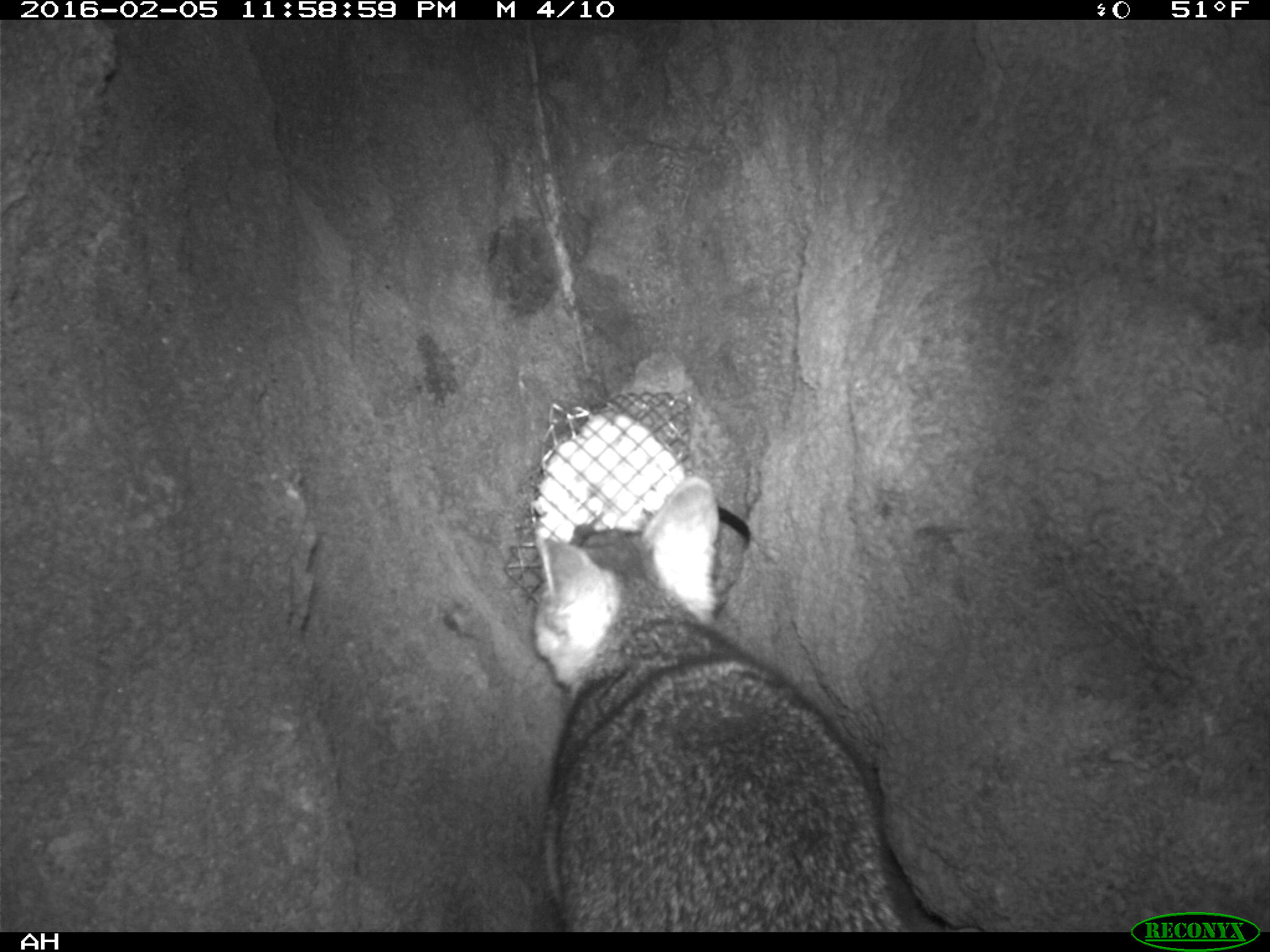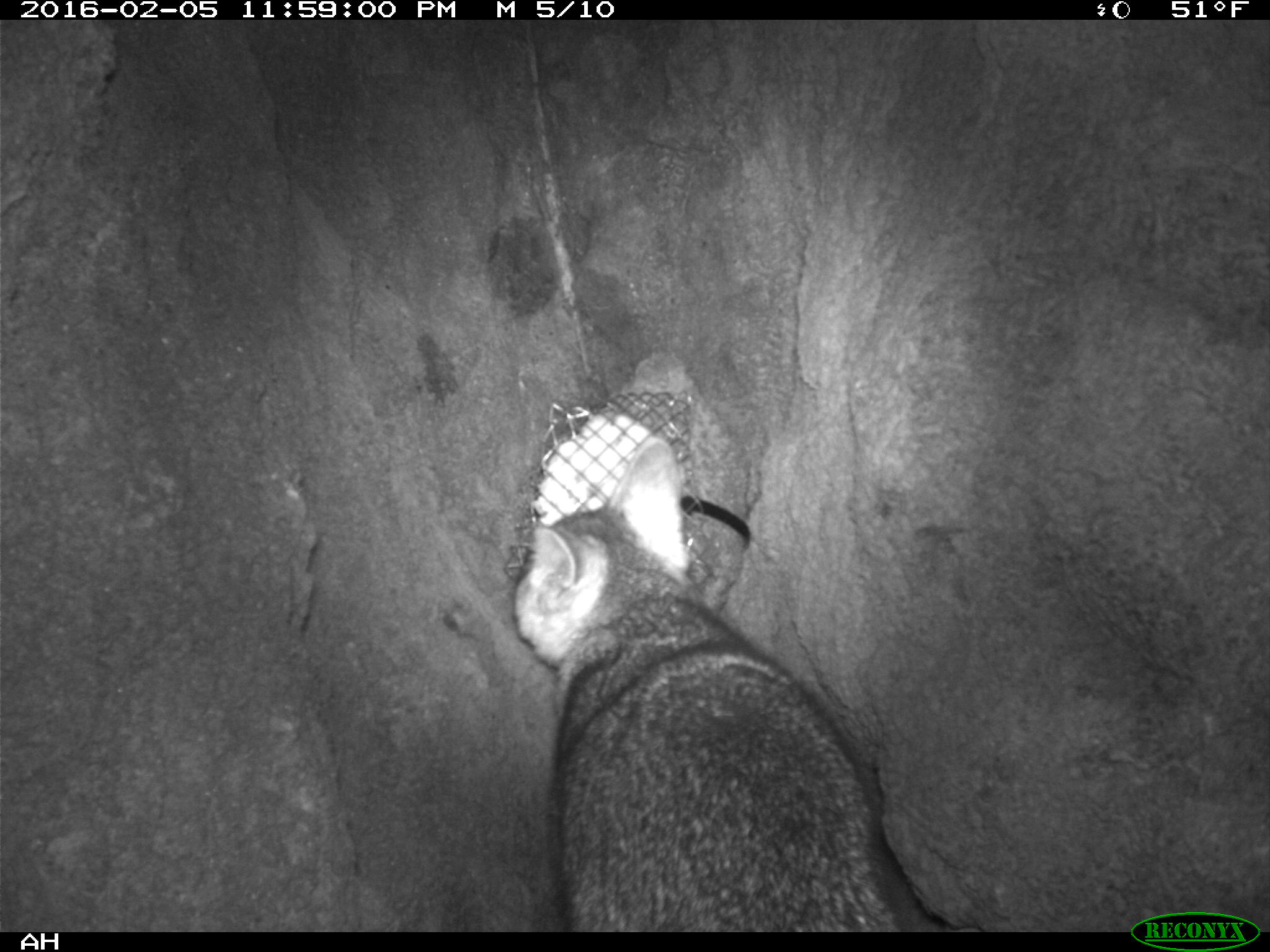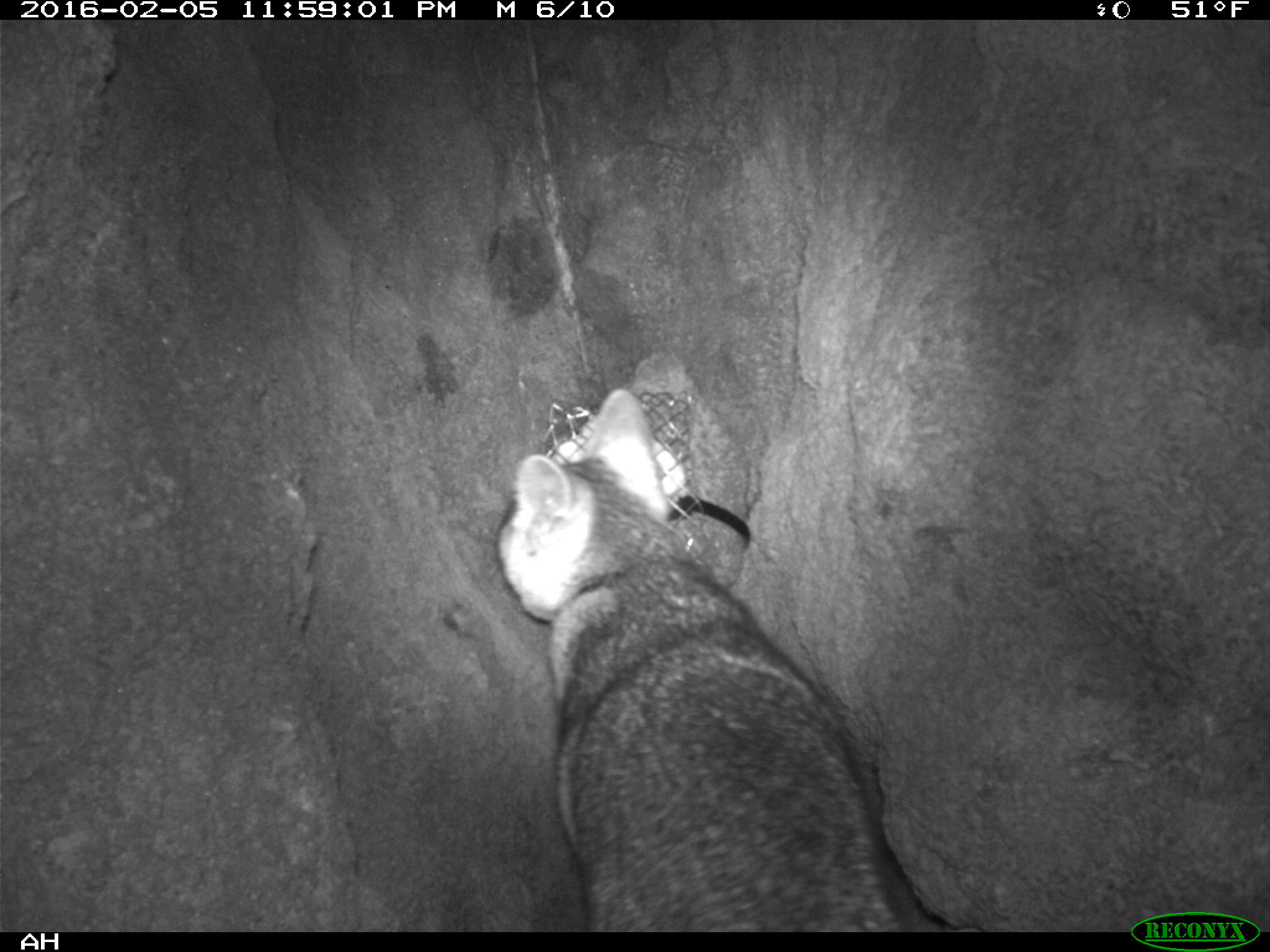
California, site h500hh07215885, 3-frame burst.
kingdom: Animalia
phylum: Chordata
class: Mammalia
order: Carnivora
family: Canidae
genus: Urocyon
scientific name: Urocyon littoralis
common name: island fox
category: fox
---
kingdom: Animalia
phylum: Chordata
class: Mammalia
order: Rodentia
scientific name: Rodentia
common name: rodent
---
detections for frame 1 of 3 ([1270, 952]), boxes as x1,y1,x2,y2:
fox: 531,476,982,932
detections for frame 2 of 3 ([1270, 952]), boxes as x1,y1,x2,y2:
fox: 510,435,899,932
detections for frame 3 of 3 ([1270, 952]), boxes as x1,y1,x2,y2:
rodent: 496,388,914,932